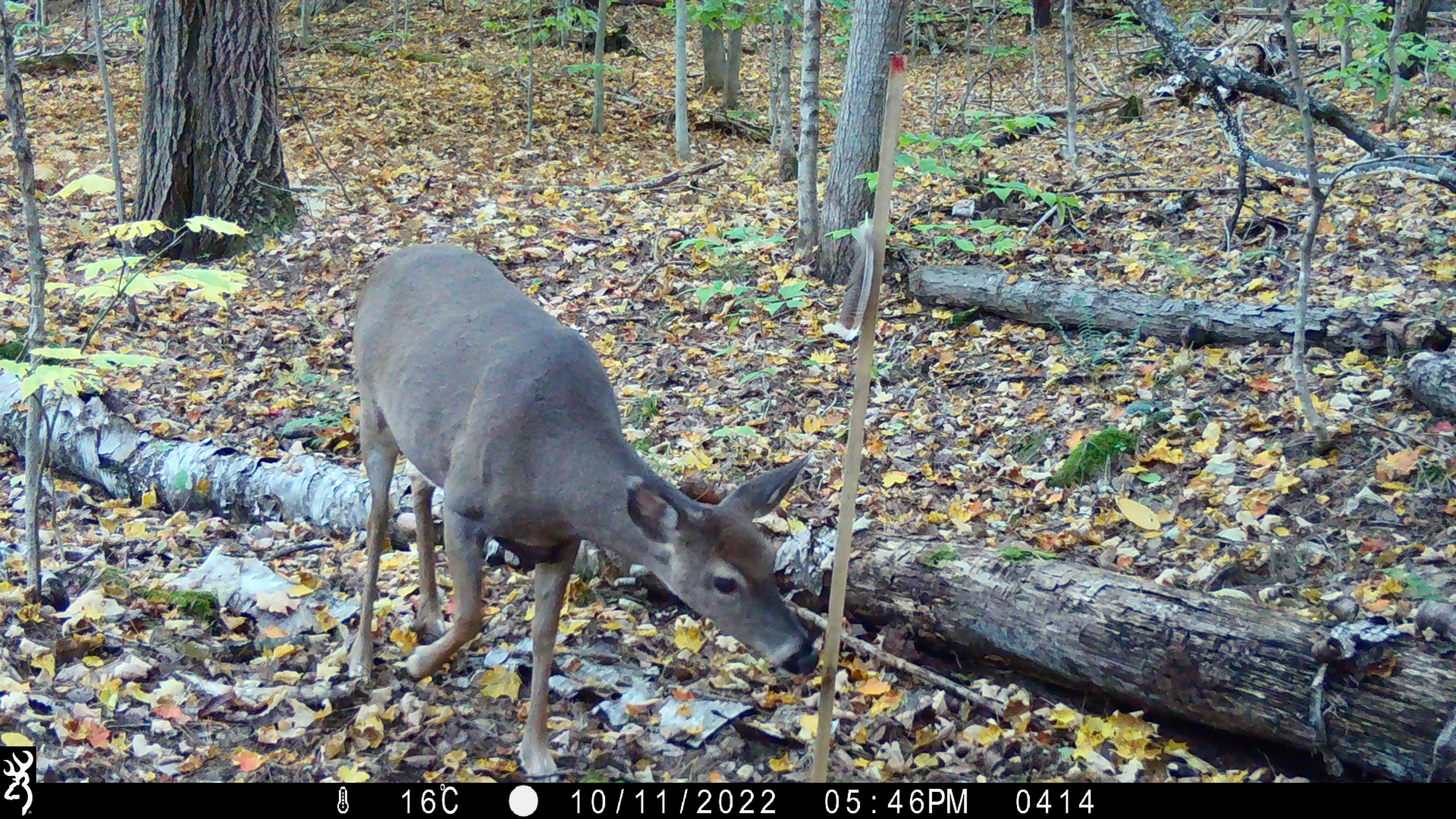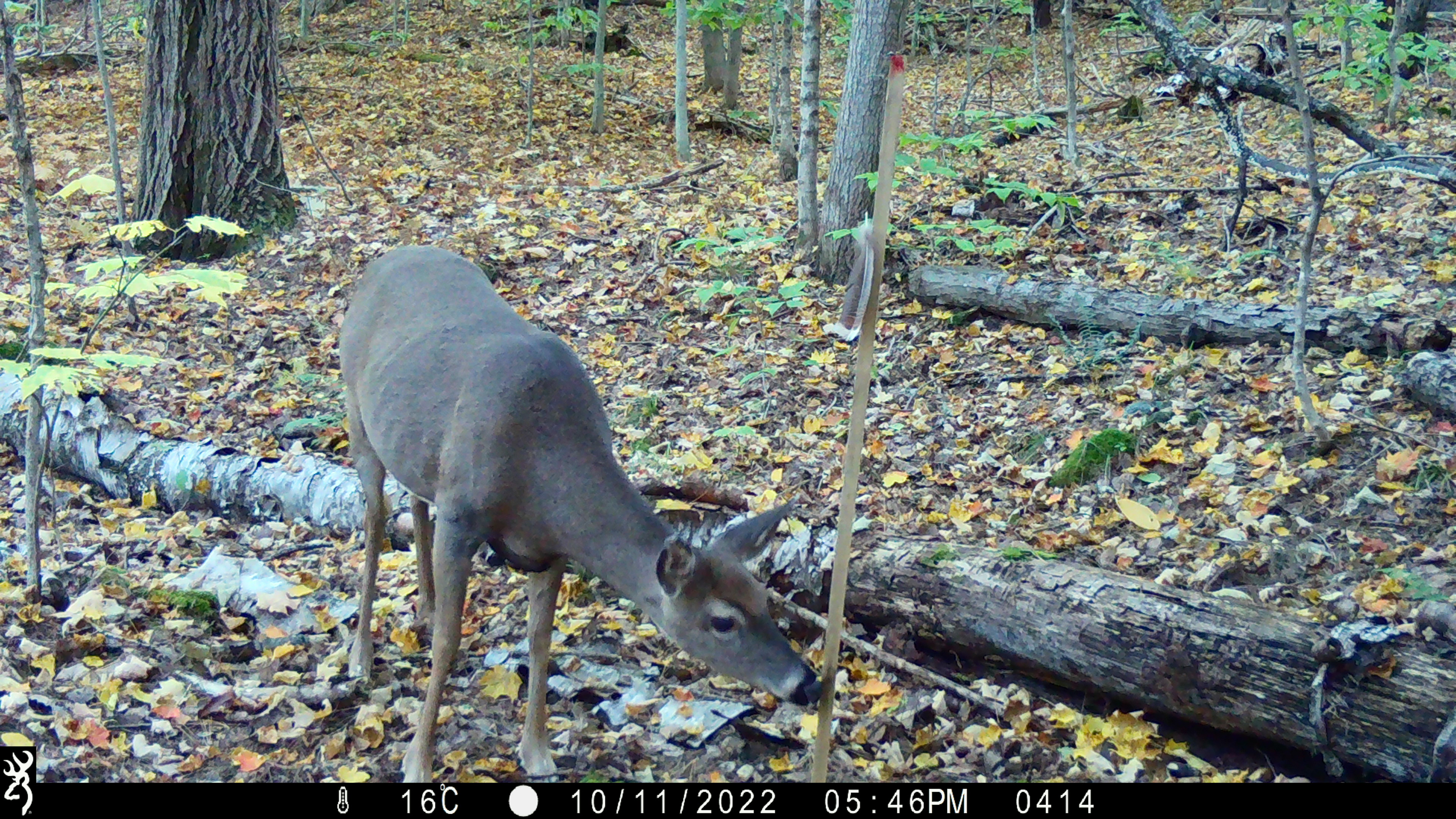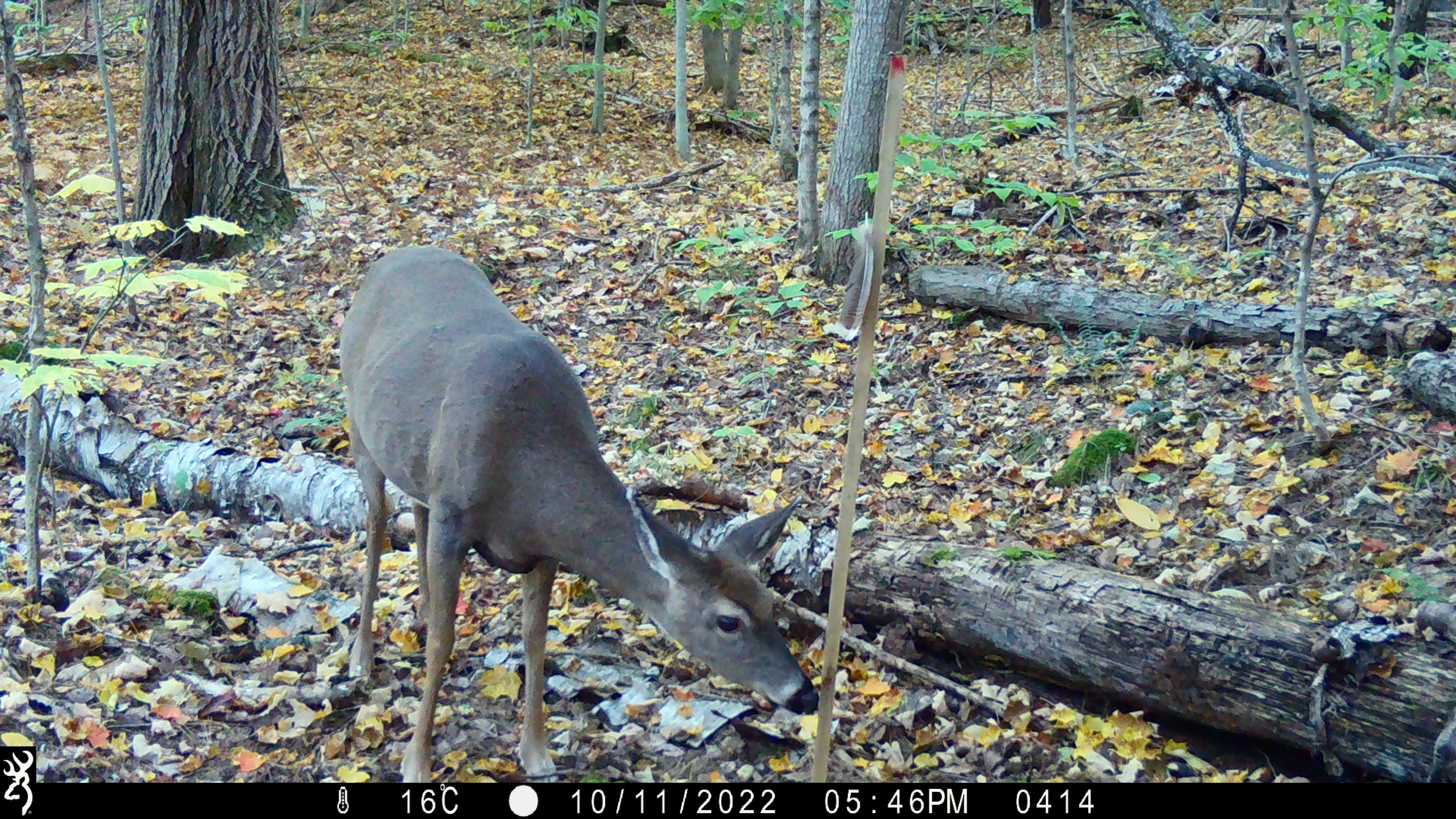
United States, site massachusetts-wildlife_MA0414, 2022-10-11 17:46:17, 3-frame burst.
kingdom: Animalia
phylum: Chordata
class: Mammalia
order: Artiodactyla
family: Cervidae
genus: Odocoileus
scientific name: Odocoileus virginianus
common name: white-tailed deer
White-tailed deer (Odocoileus virginianus).